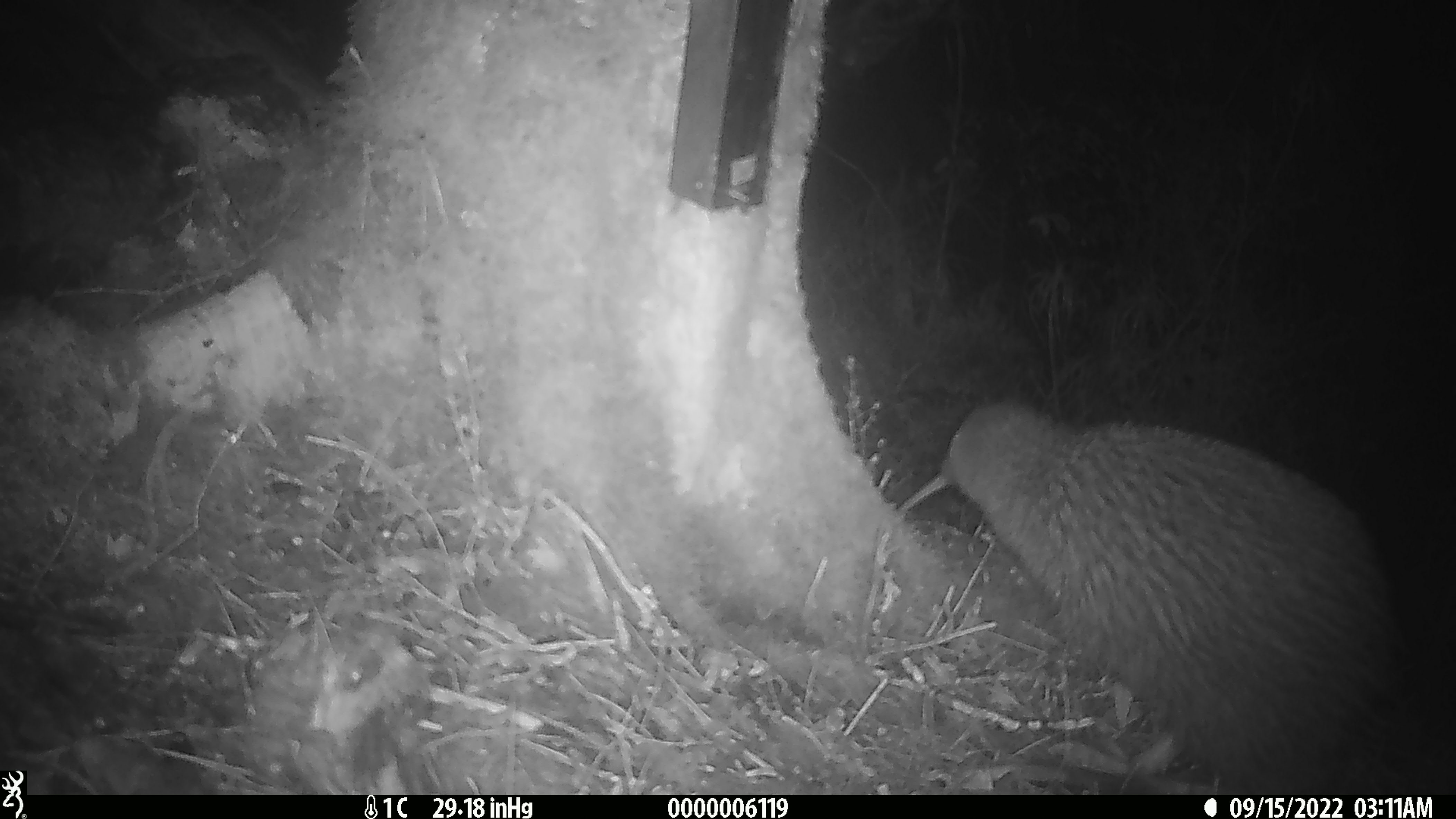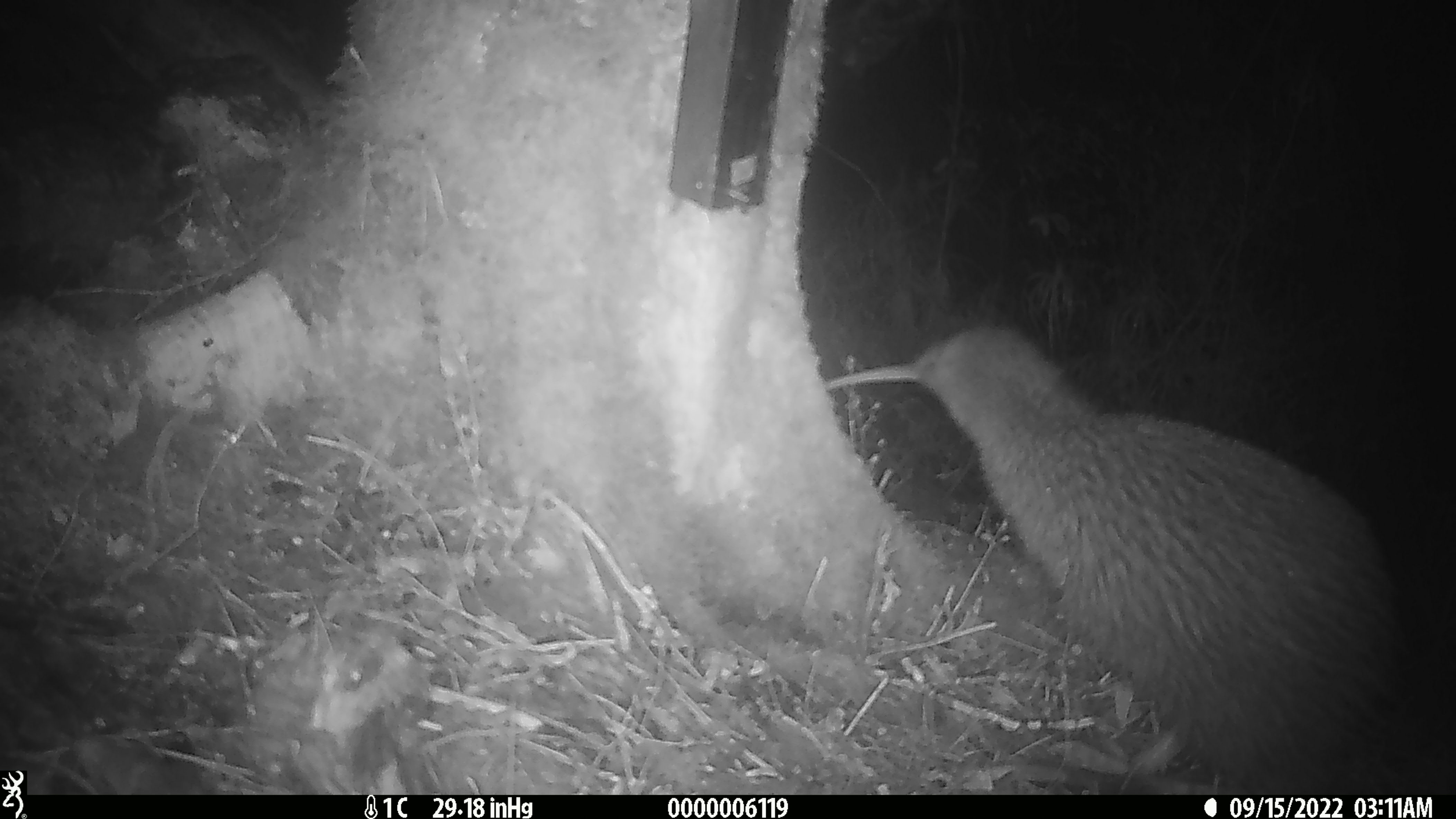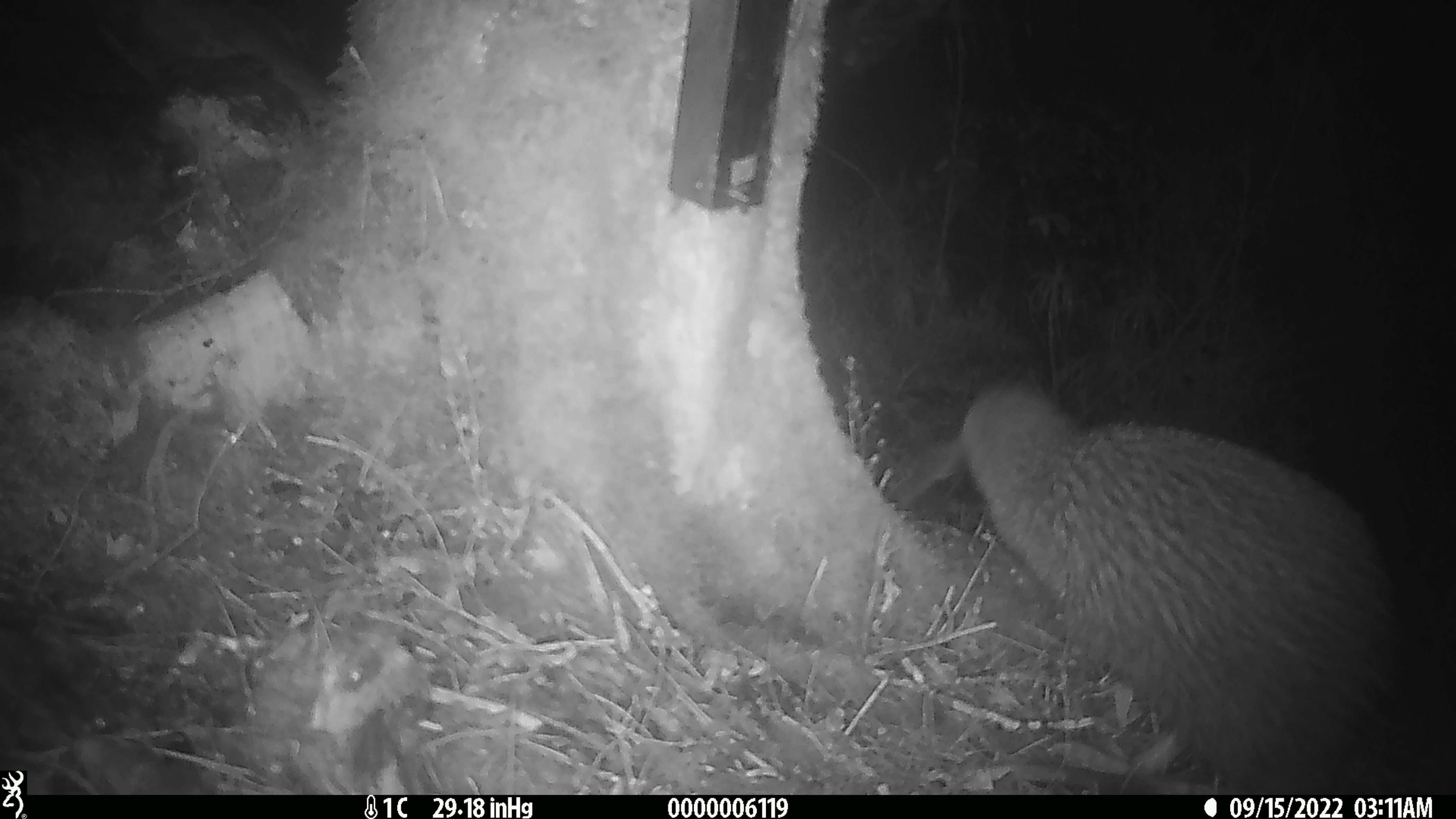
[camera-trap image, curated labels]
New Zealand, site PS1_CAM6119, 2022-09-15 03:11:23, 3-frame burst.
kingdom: Animalia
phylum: Chordata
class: Aves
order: Apterygiformes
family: Apterygidae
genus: Apteryx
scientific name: Apteryx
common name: kiwi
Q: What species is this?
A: Kiwi (Apteryx).